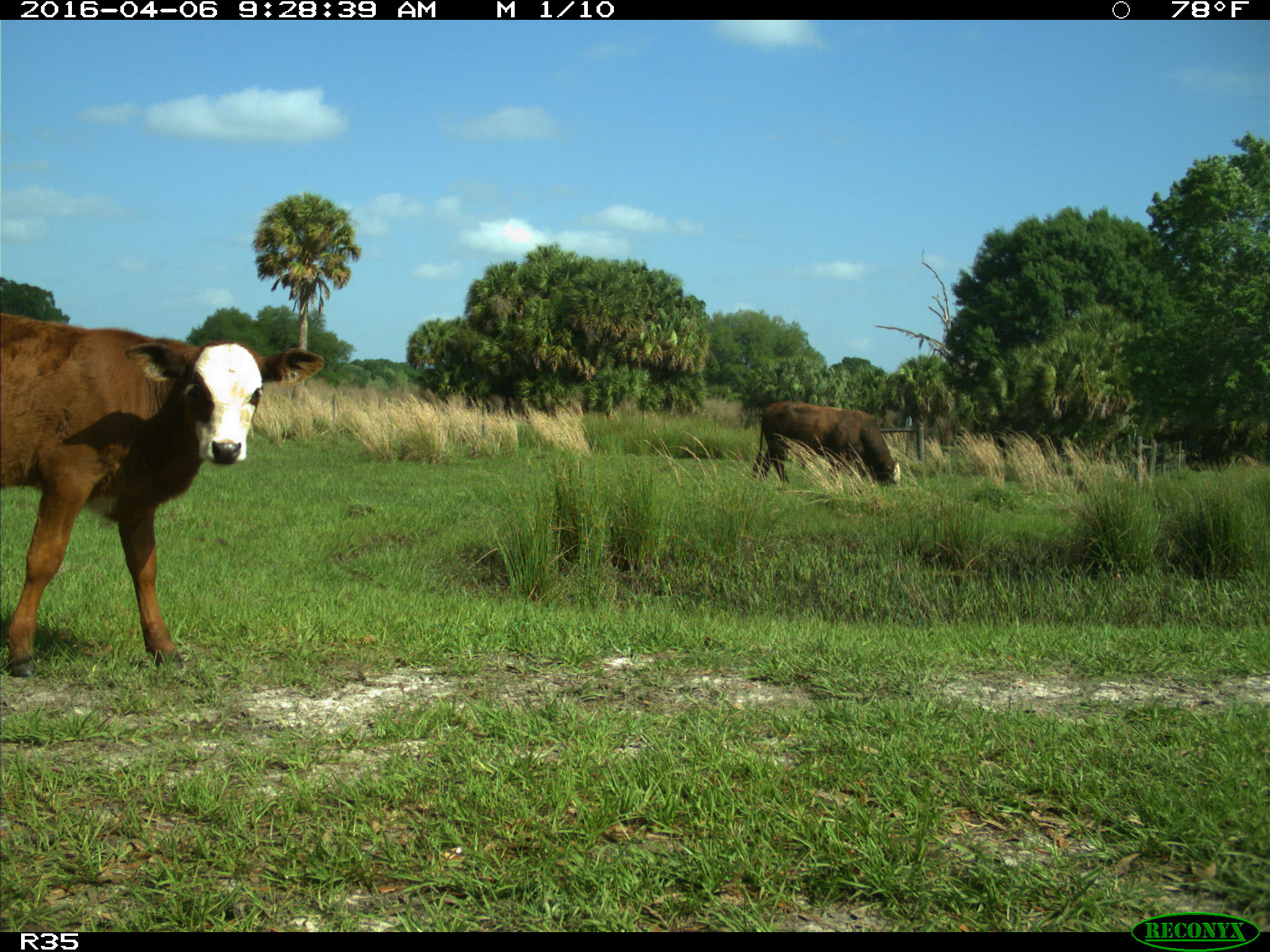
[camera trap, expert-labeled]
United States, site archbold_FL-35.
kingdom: Animalia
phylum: Chordata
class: Mammalia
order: Artiodactyla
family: Bovidae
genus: Bos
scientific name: Bos taurus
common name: domestic cow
Bos taurus (domestic cow).